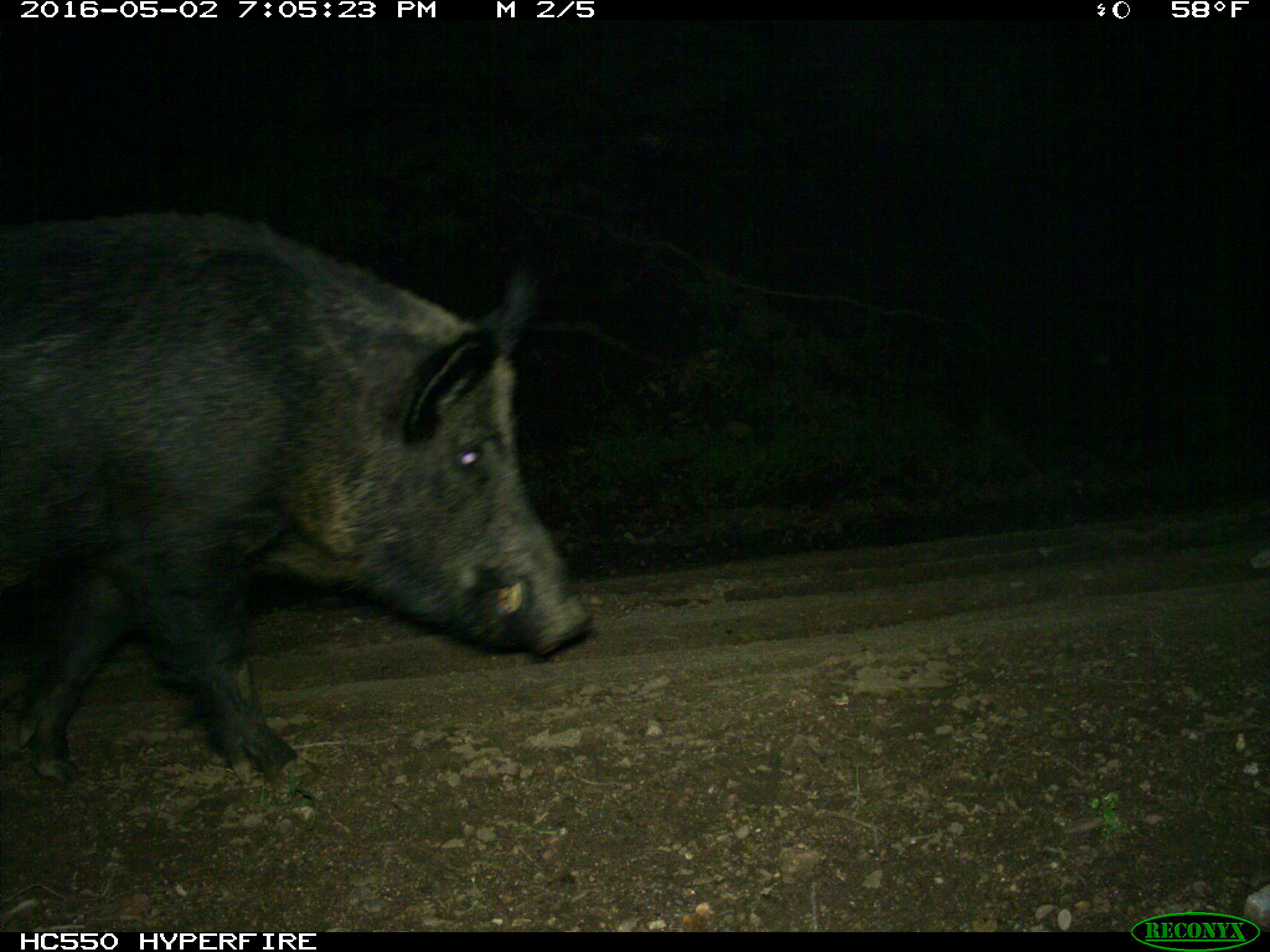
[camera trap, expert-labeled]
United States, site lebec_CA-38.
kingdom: Animalia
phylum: Chordata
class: Mammalia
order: Artiodactyla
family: Suidae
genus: Sus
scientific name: Sus scrofa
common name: wild boar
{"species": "Sus scrofa (wild boar)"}